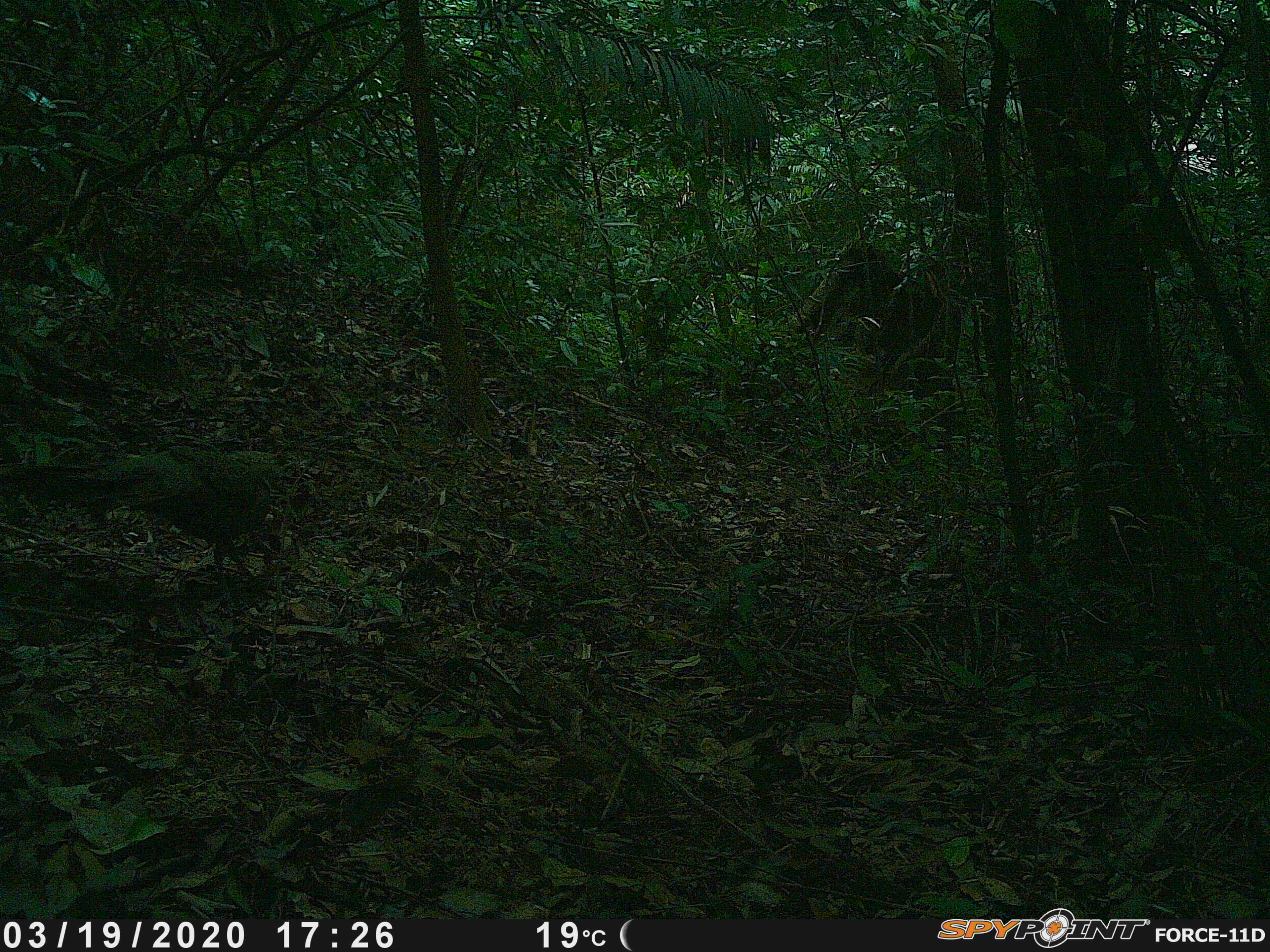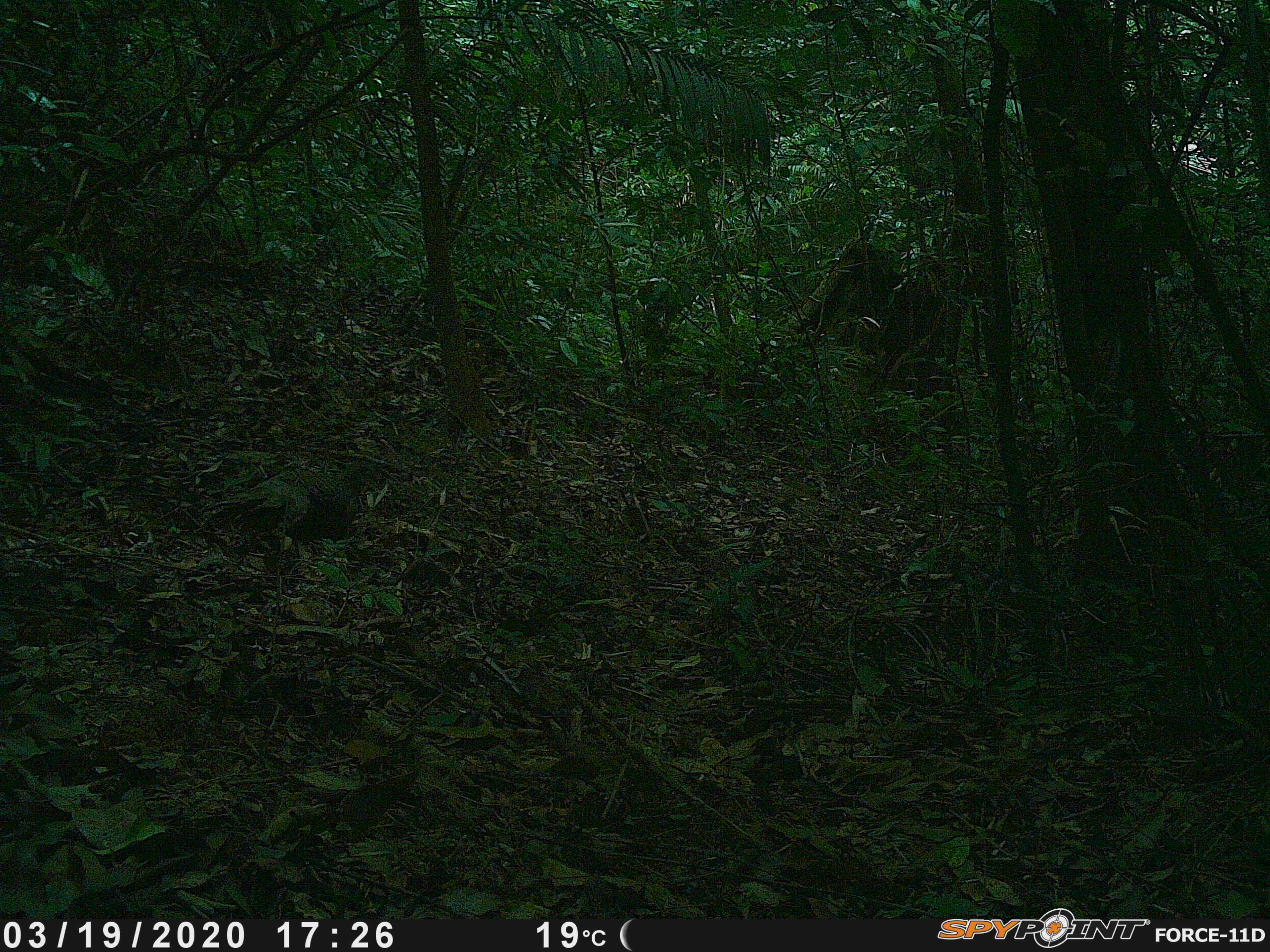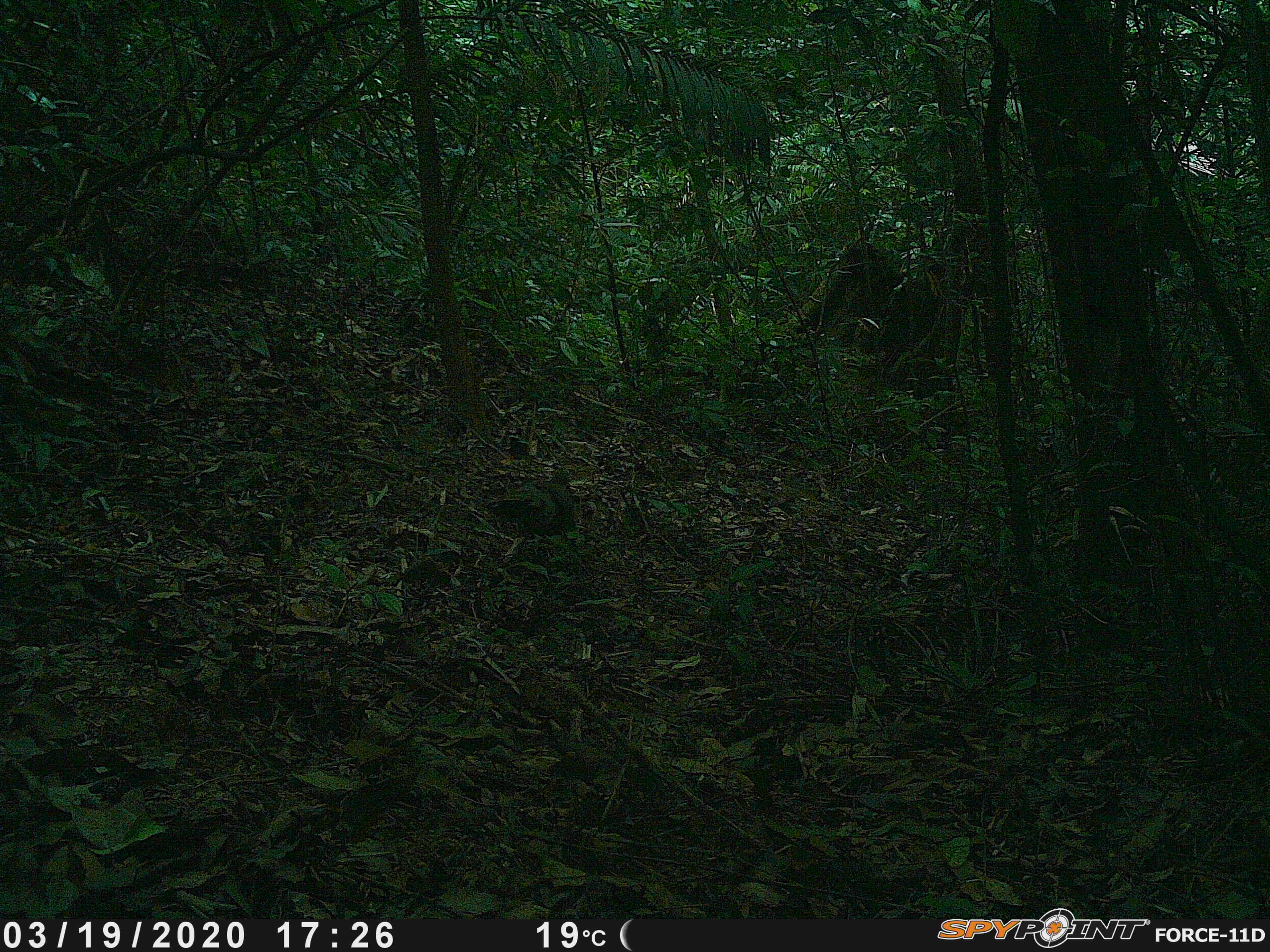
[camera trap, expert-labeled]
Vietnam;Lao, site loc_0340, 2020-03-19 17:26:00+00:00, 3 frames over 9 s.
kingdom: Animalia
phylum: Chordata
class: Aves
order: Galliformes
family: Phasianidae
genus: Polyplectron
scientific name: Polyplectron bicalcaratum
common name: gray peacock-pheasant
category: grey peacock pheasant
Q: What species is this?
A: Grey peacock pheasant (gray peacock-pheasant) (Polyplectron bicalcaratum).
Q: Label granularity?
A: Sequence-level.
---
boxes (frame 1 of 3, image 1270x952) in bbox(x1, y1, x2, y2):
grey peacock pheasant: bbox(0, 442, 282, 618)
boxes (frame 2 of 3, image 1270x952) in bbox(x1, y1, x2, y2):
grey peacock pheasant: bbox(204, 464, 384, 540)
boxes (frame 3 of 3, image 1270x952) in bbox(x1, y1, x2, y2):
grey peacock pheasant: bbox(485, 467, 575, 526)